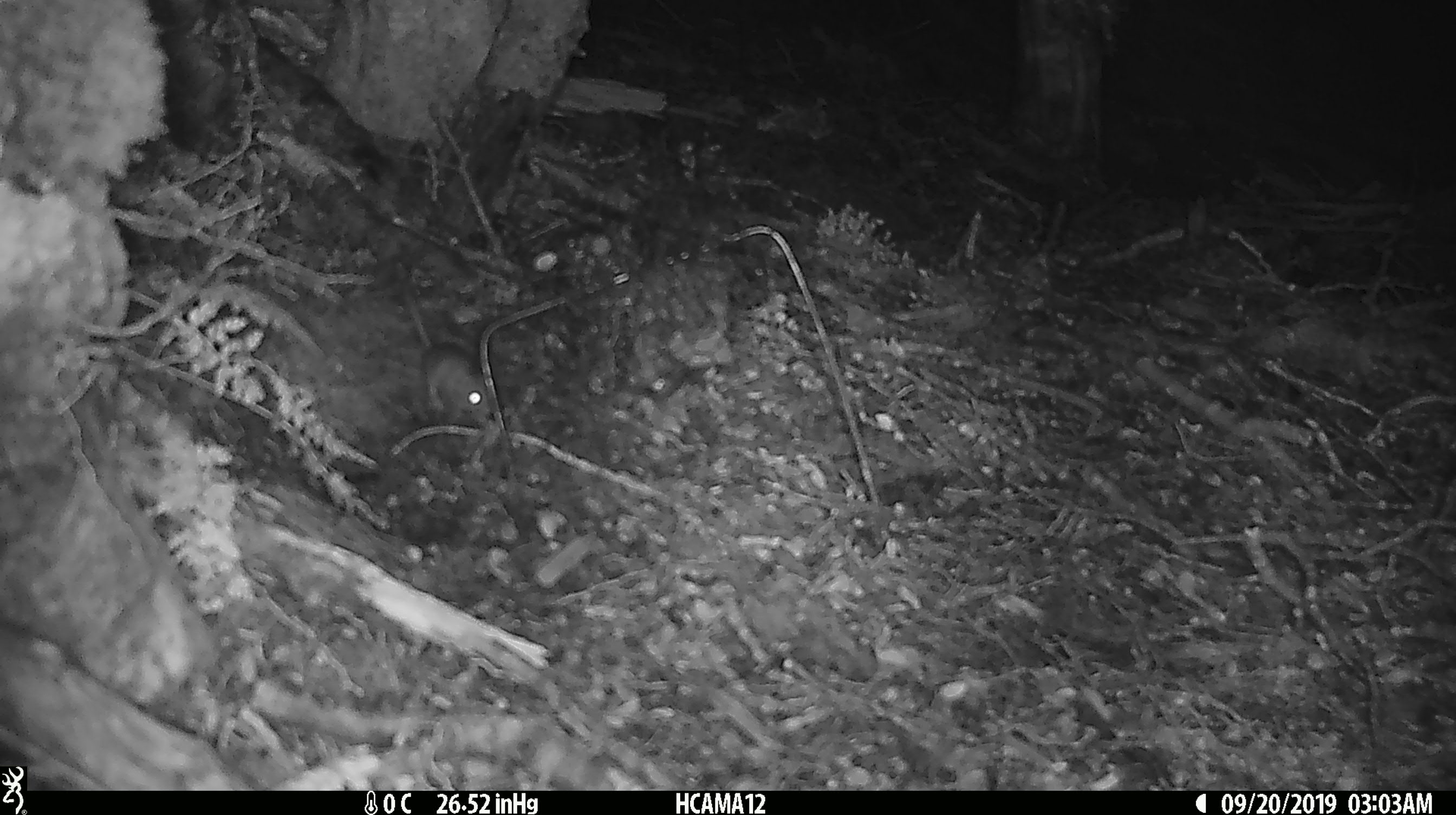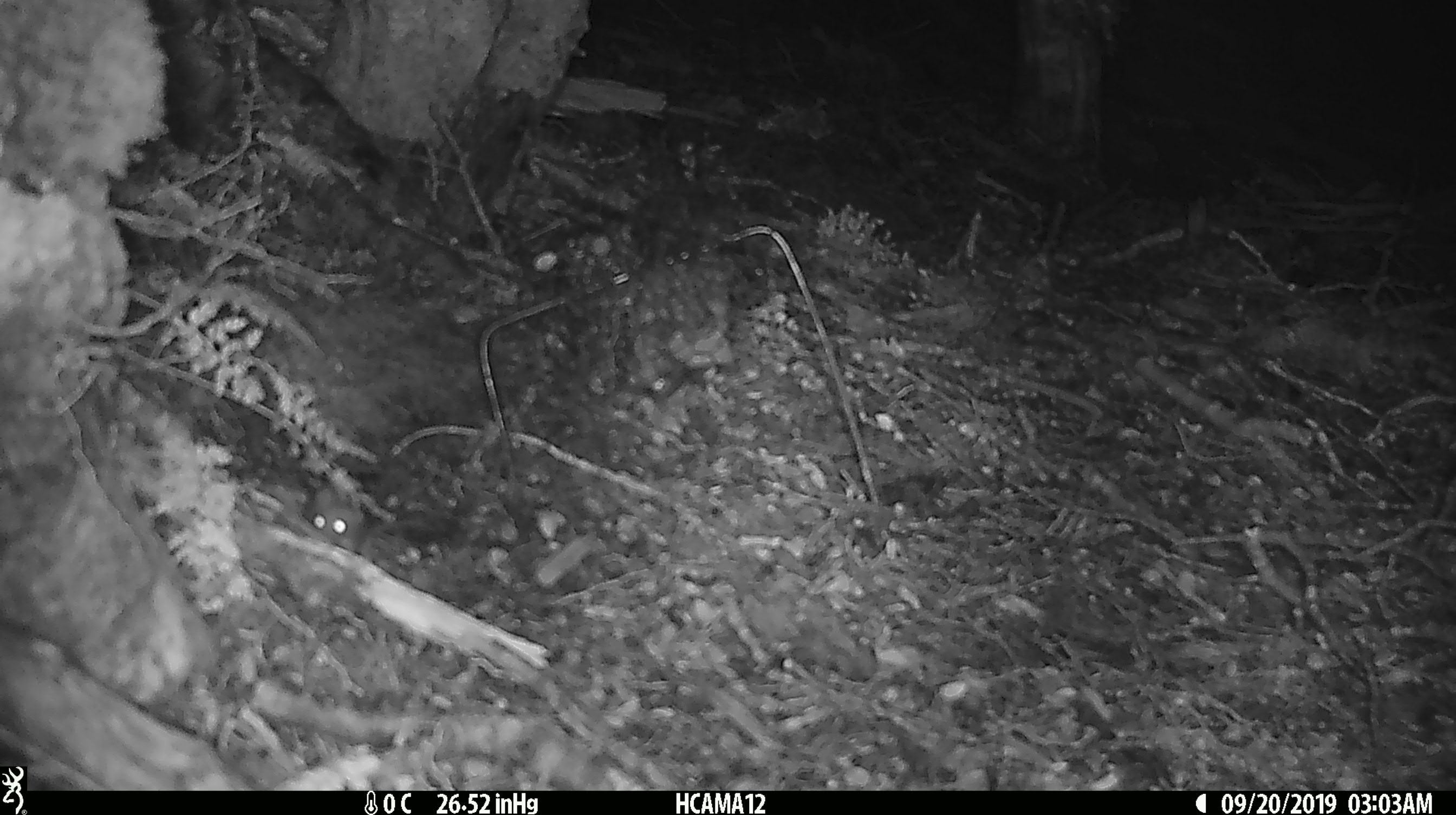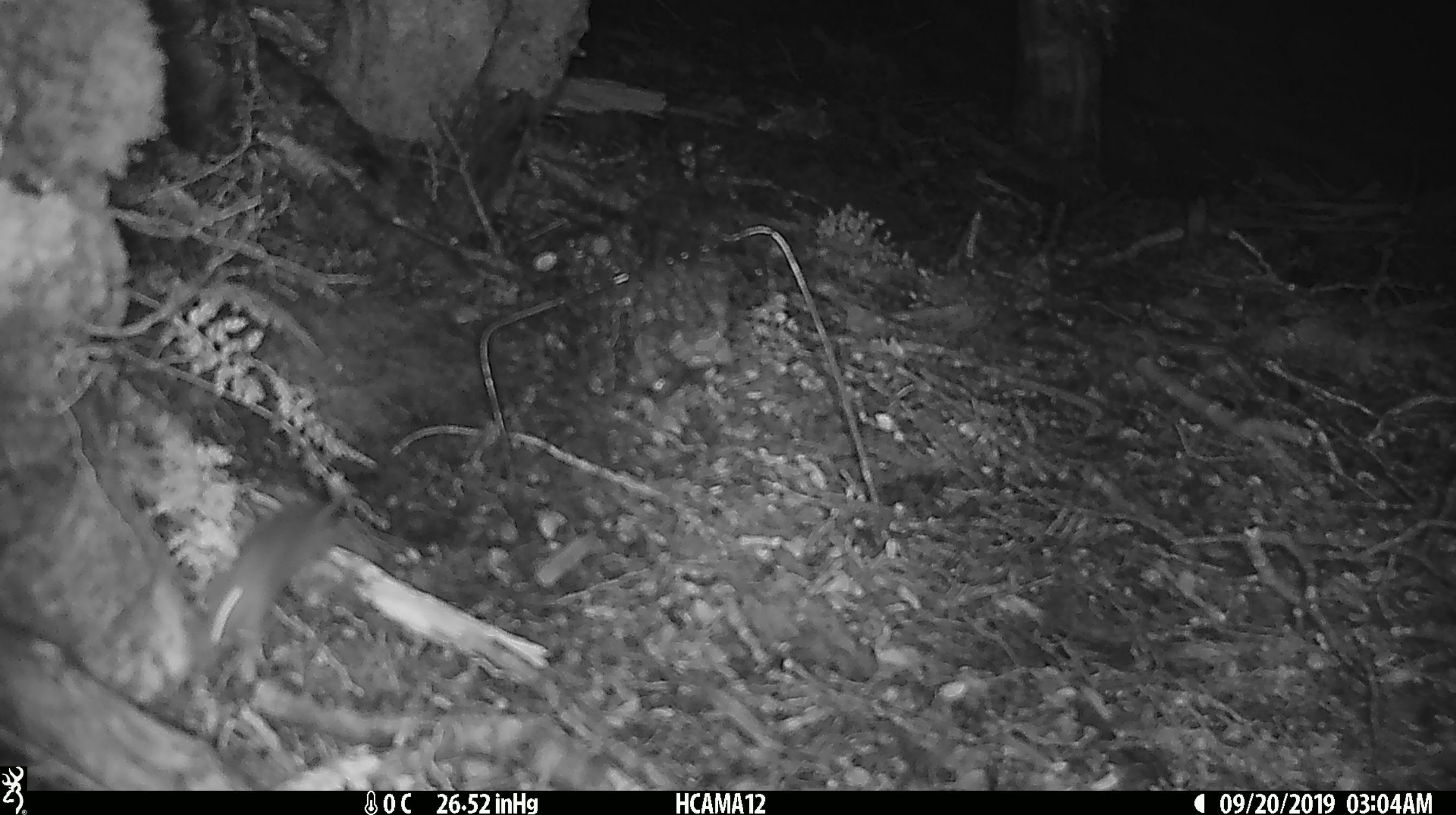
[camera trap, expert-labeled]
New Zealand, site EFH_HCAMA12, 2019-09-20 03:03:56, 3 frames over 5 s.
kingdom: Animalia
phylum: Chordata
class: Mammalia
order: Rodentia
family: Muridae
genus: Mus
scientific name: Mus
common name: mouse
Mouse (Mus).